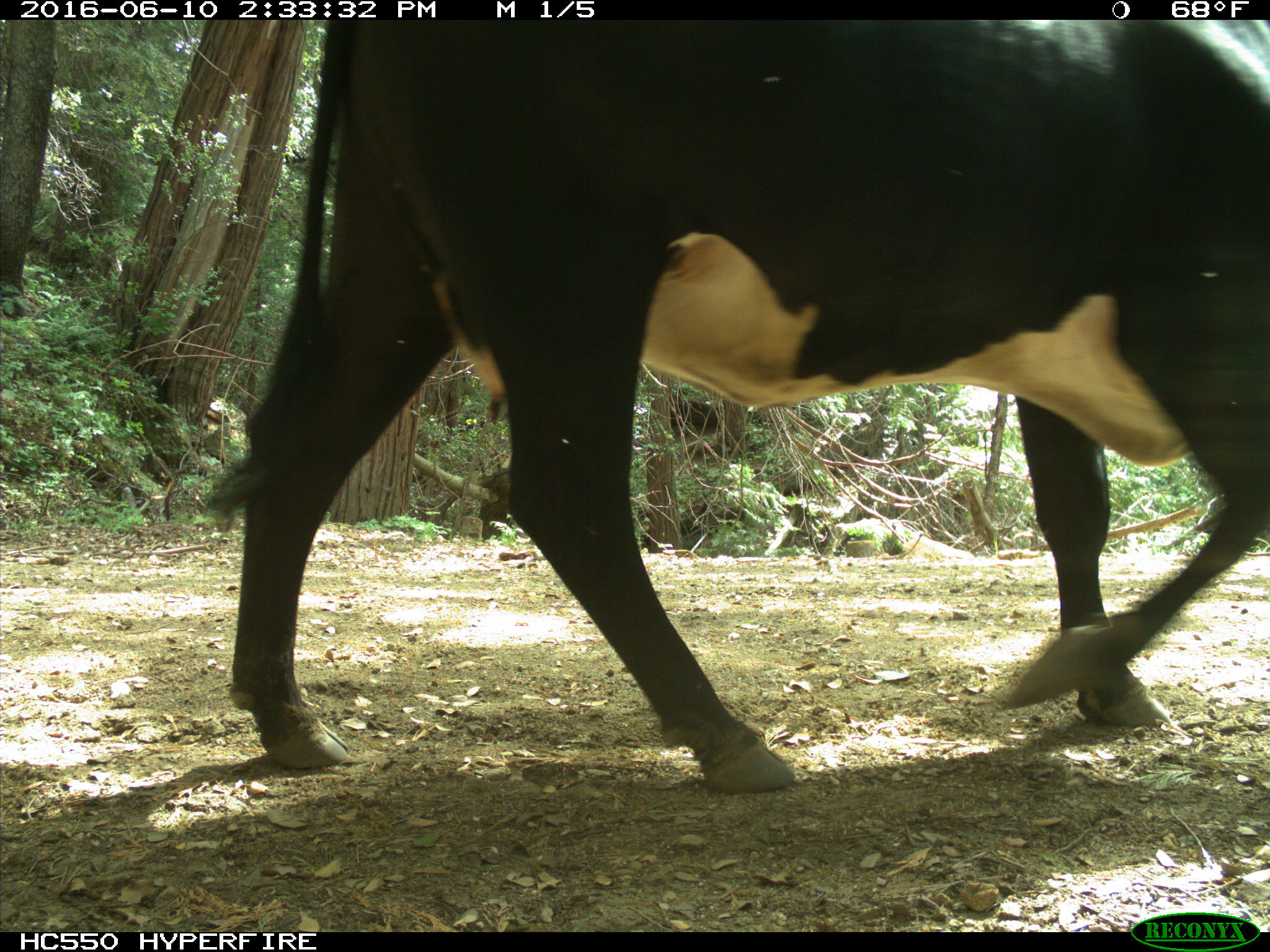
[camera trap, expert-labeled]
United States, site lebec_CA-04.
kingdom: Animalia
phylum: Chordata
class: Mammalia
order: Artiodactyla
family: Bovidae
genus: Bos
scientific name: Bos taurus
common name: domestic cow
Bos taurus (domestic cow).